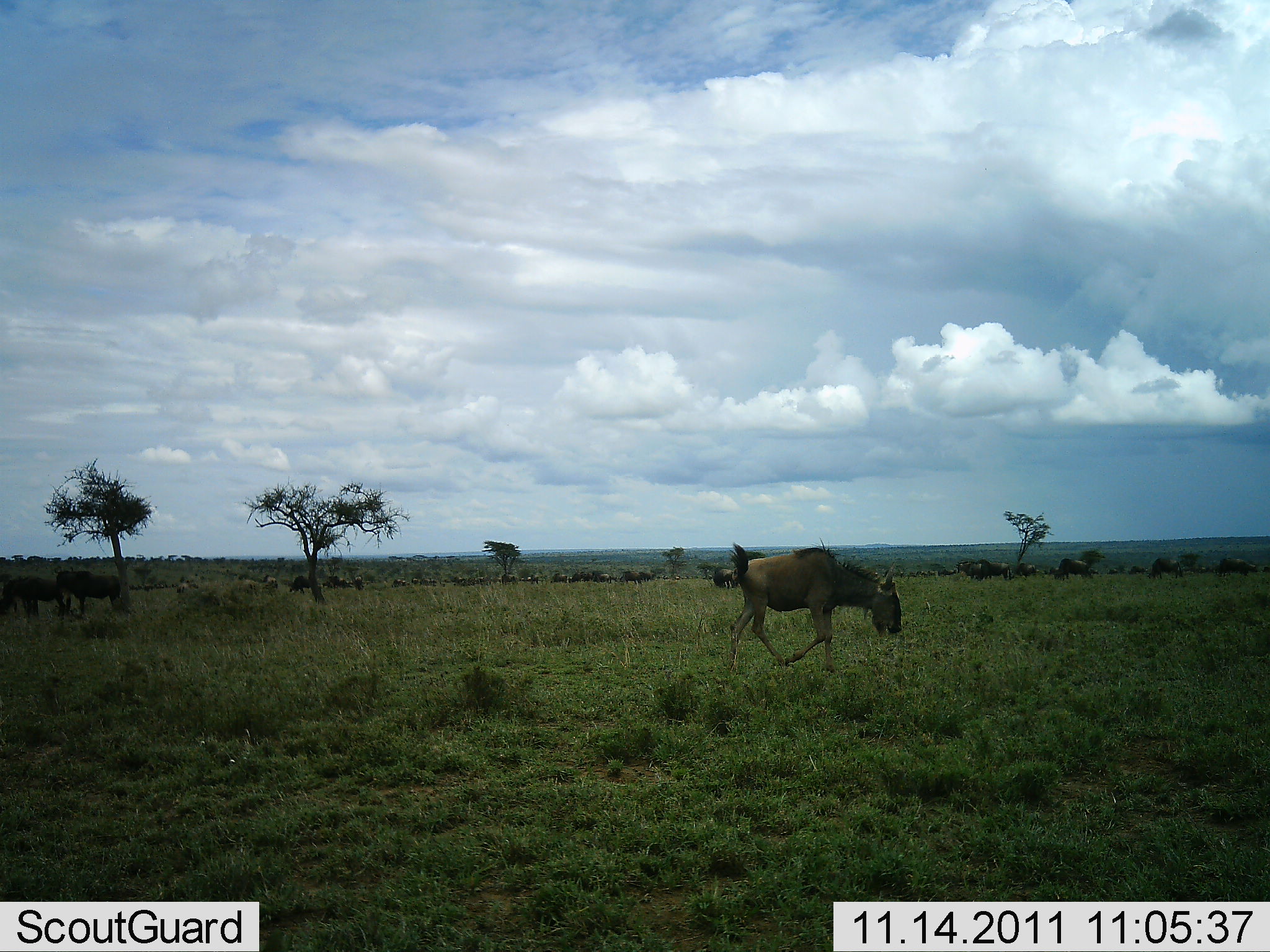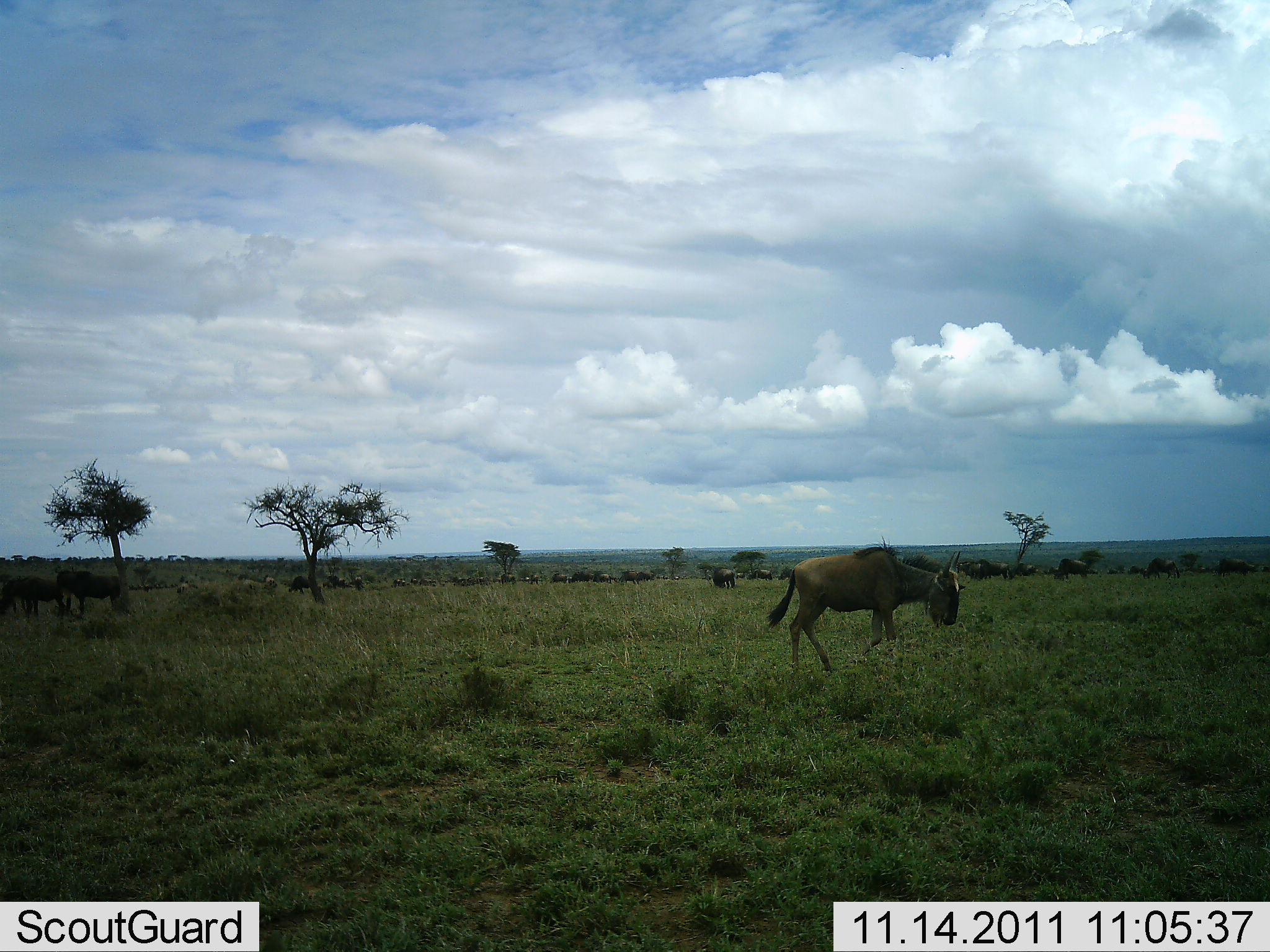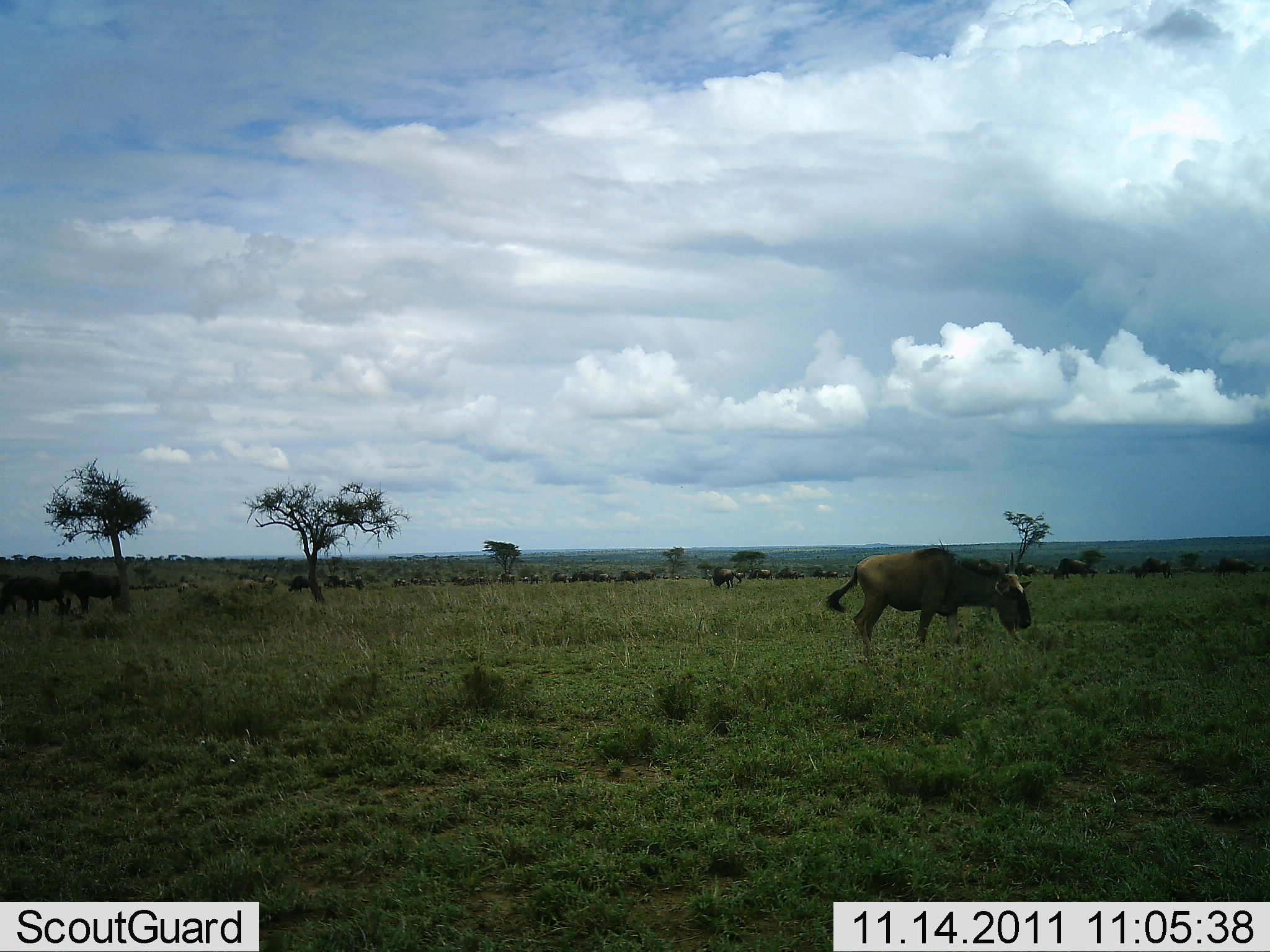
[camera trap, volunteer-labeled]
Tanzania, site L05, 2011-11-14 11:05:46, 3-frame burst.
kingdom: Animalia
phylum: Chordata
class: Mammalia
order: Artiodactyla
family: Bovidae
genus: Connochaetes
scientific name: Connochaetes taurinus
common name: blue wildebeest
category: wildebeest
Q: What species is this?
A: Wildebeest (blue wildebeest) (Connochaetes taurinus).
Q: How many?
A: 11-50.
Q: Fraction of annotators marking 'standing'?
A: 36%.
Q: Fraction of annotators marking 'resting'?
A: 7%.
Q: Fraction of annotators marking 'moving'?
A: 71%.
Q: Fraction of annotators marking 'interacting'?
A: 0%.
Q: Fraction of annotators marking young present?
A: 0%.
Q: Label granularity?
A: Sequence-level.